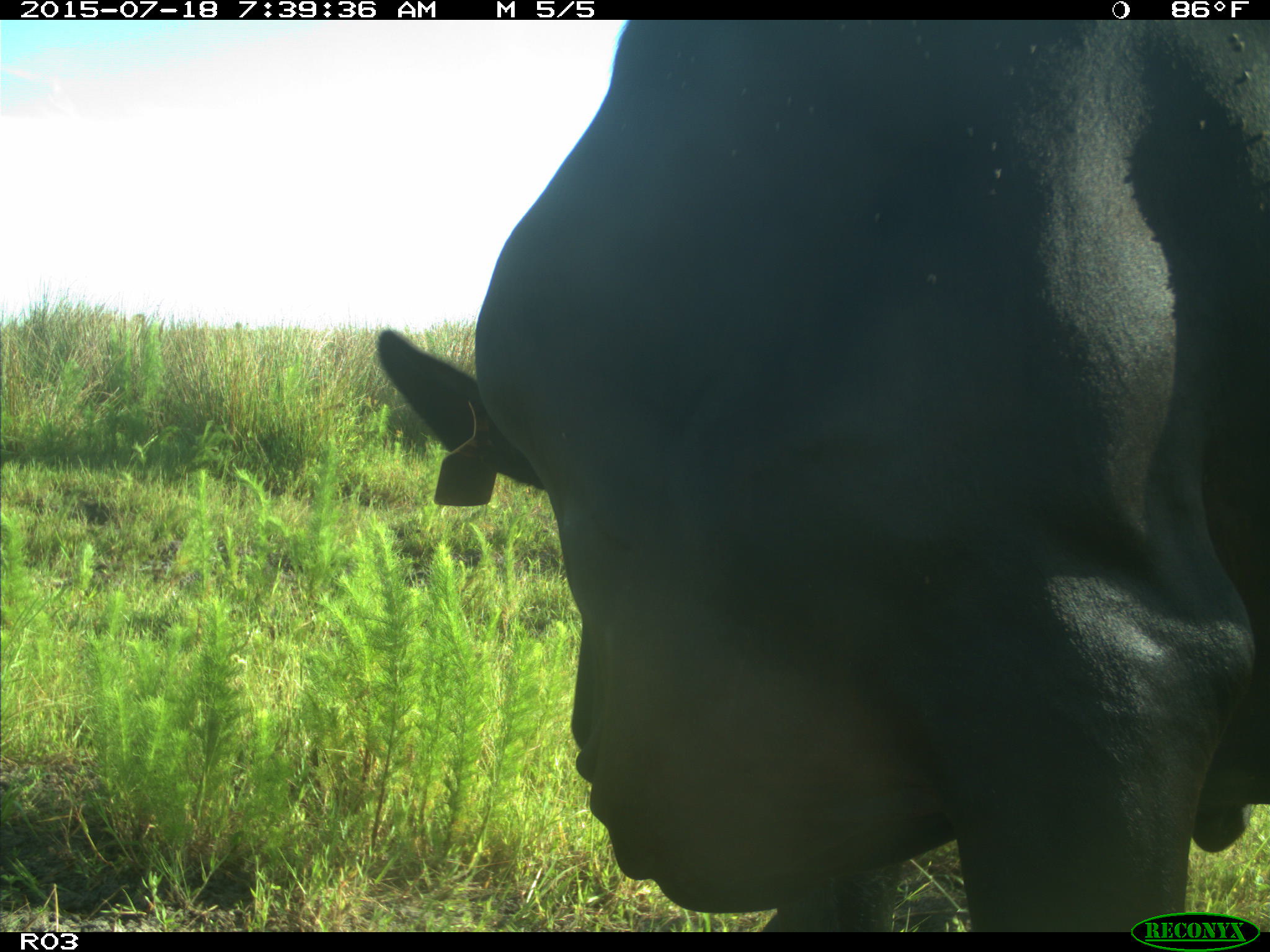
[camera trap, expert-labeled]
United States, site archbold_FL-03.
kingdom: Animalia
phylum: Chordata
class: Mammalia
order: Artiodactyla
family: Bovidae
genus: Bos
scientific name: Bos taurus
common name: domestic cow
Bos taurus (domestic cow).